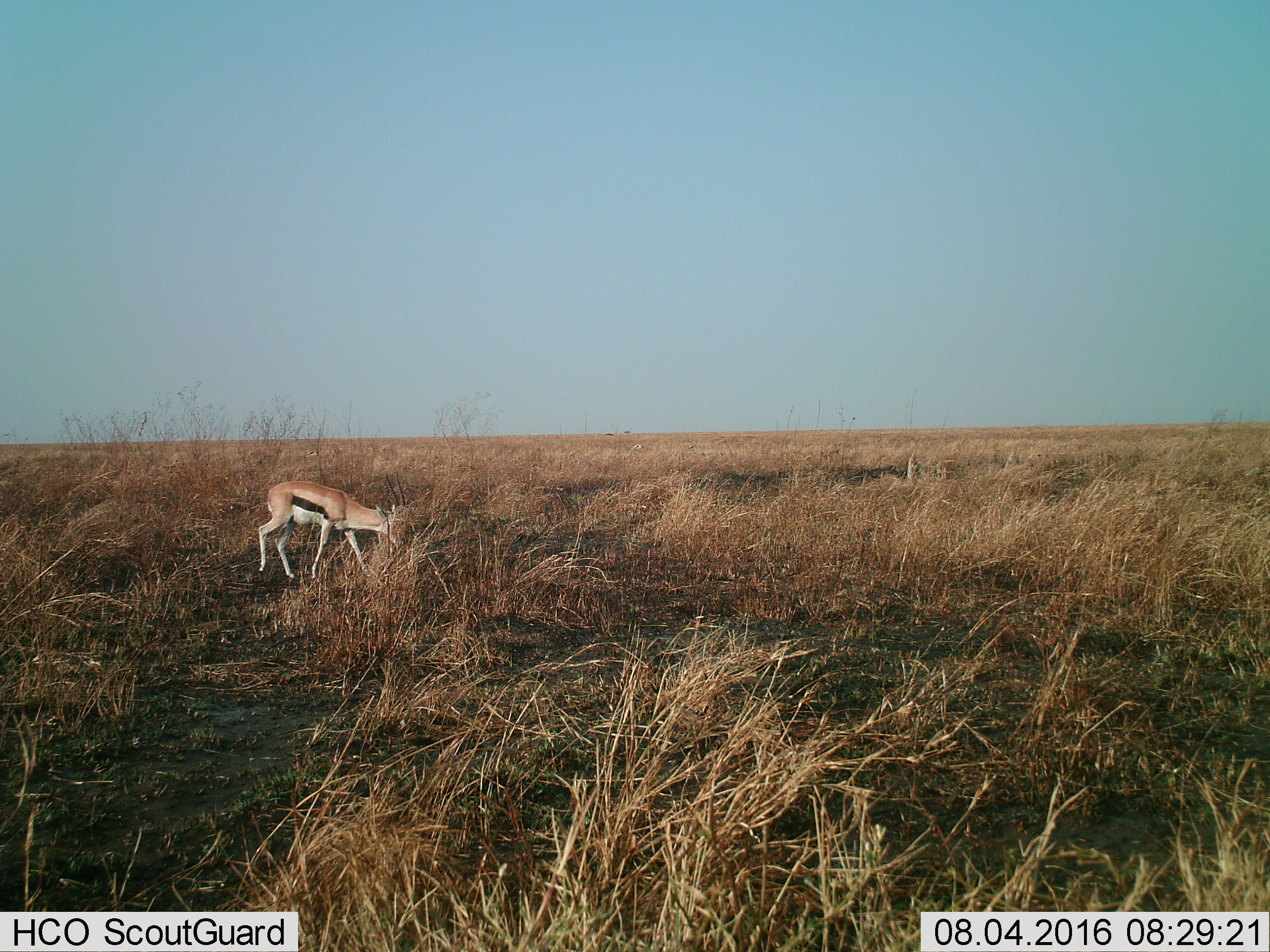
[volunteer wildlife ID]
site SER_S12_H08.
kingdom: Animalia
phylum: Chordata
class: Mammalia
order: Artiodactyla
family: Bovidae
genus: Eudorcas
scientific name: Eudorcas thomsonii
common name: thomson's gazelle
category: gazellethomsons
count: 3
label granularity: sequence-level